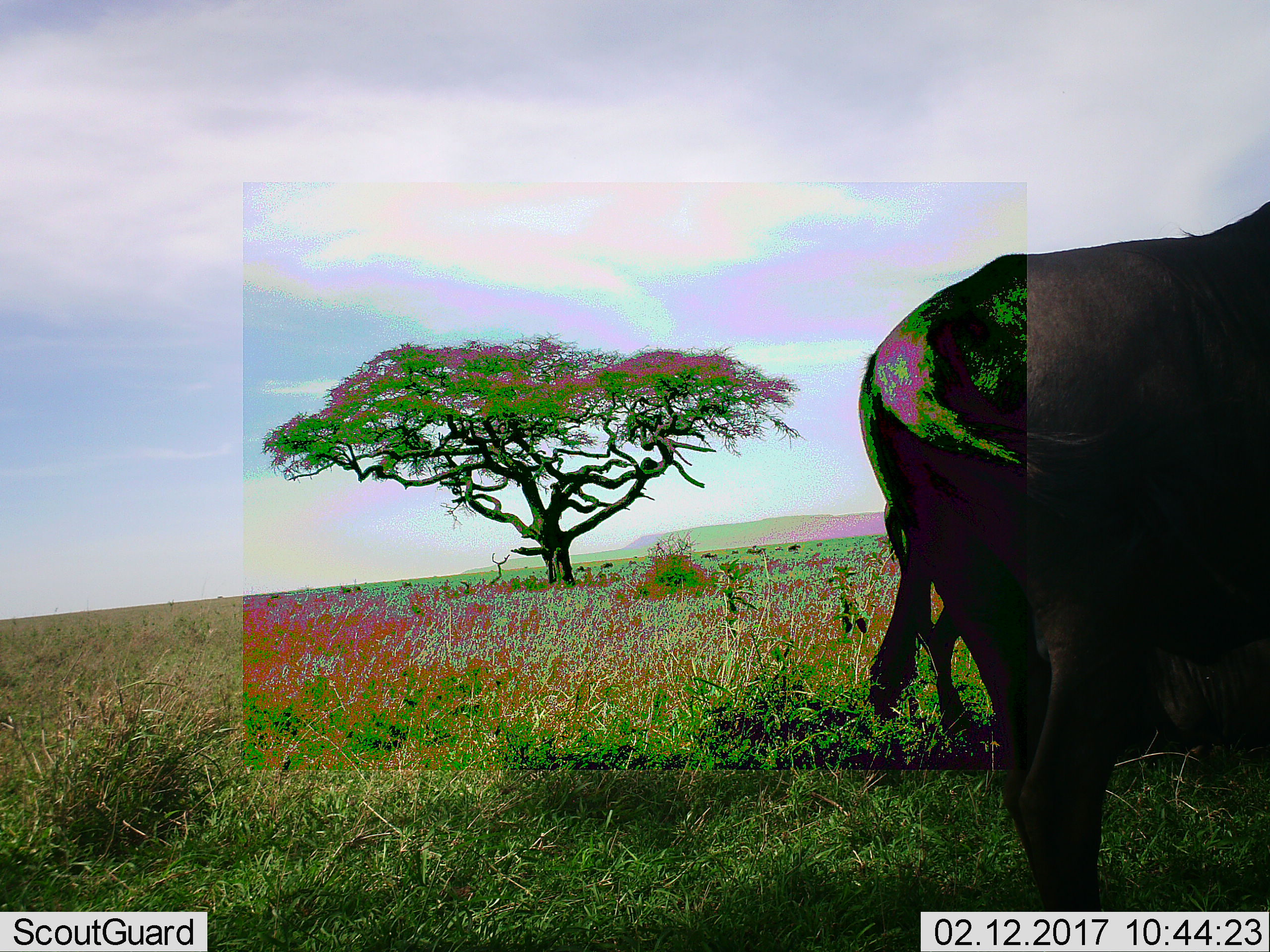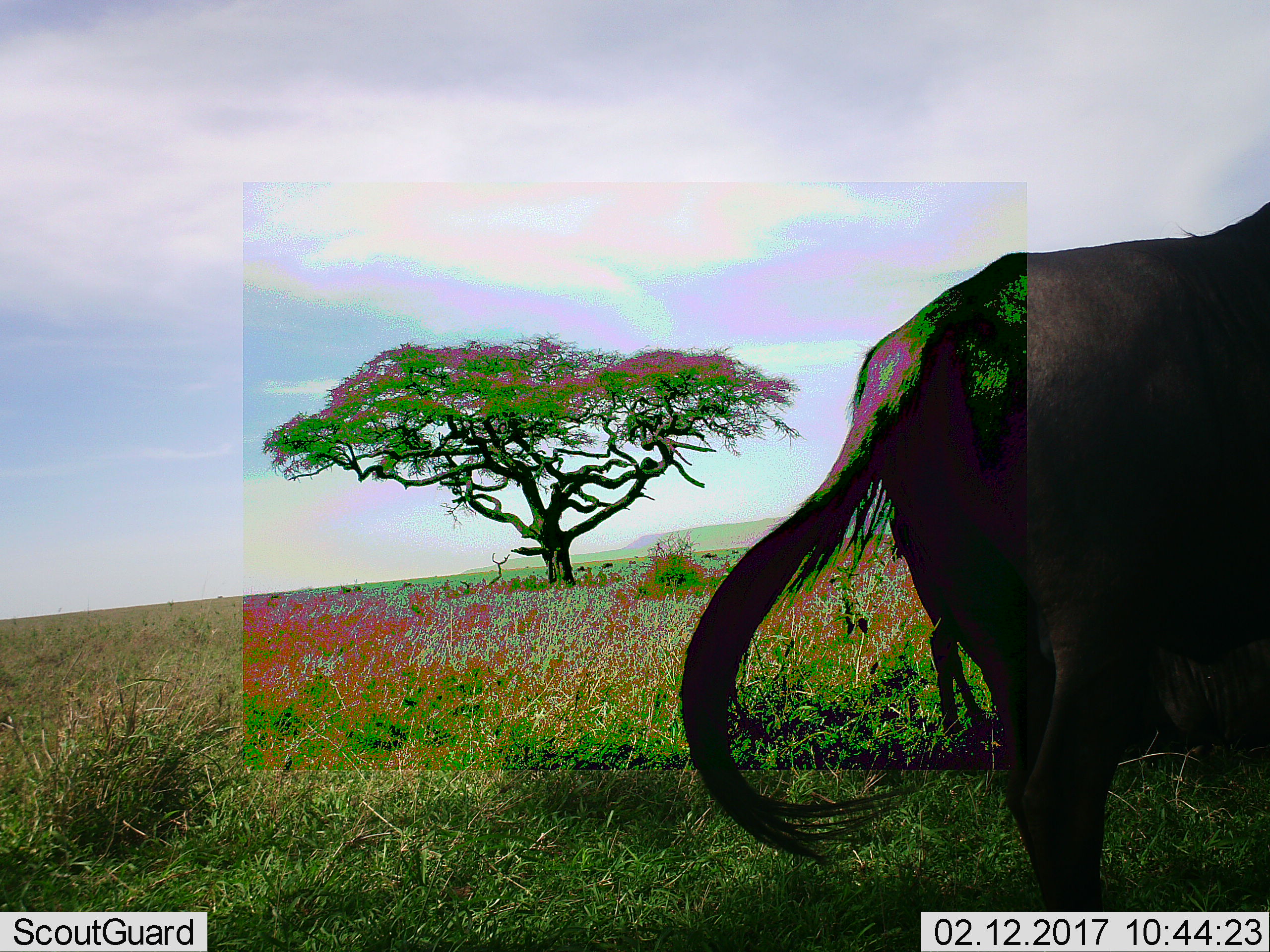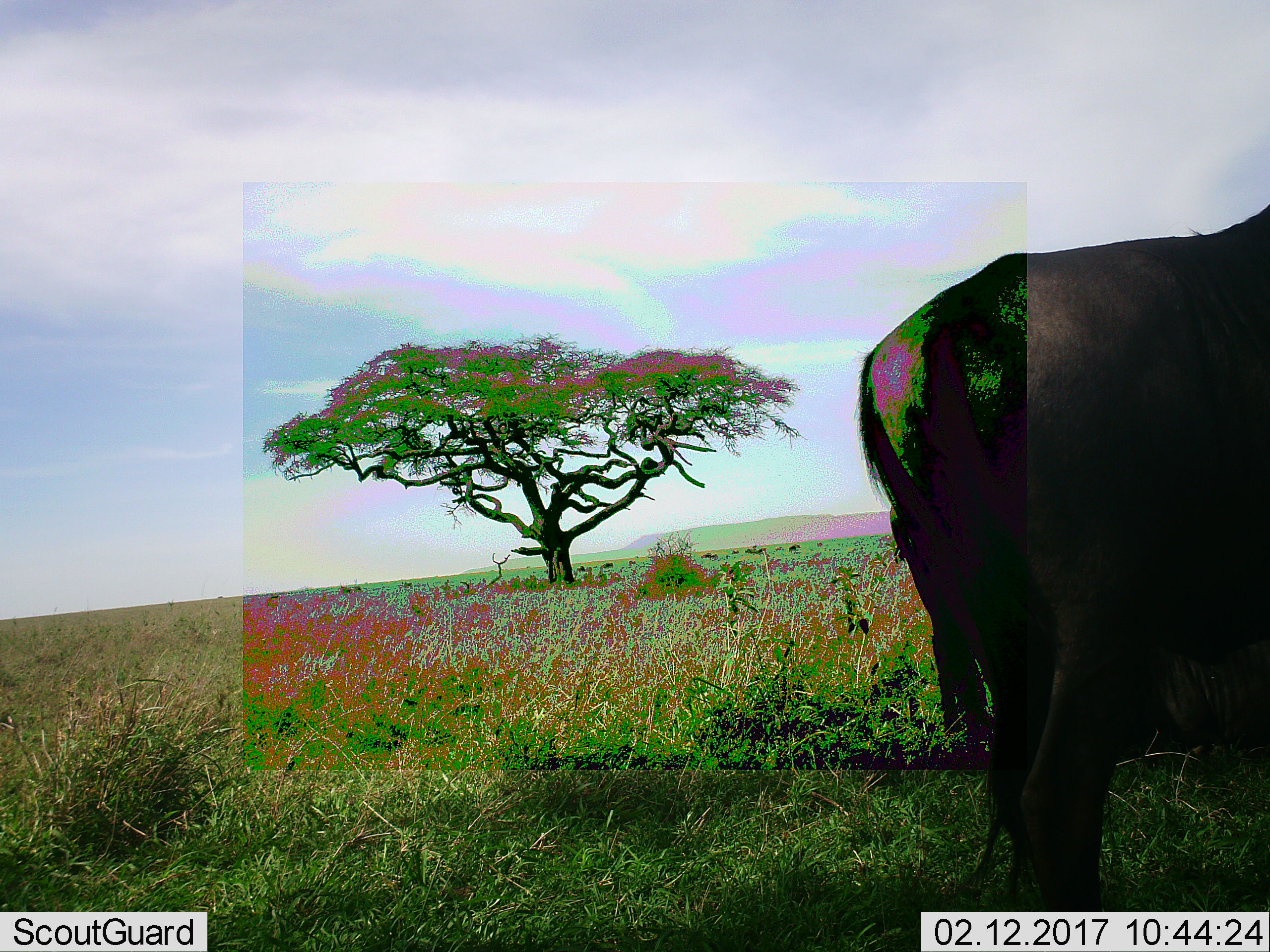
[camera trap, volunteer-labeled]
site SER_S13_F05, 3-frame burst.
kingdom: Animalia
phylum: Chordata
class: Mammalia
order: Artiodactyla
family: Bovidae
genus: Connochaetes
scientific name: Connochaetes taurinus taurinus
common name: blue wildebeest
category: wildebeestblue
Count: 2.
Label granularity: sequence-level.